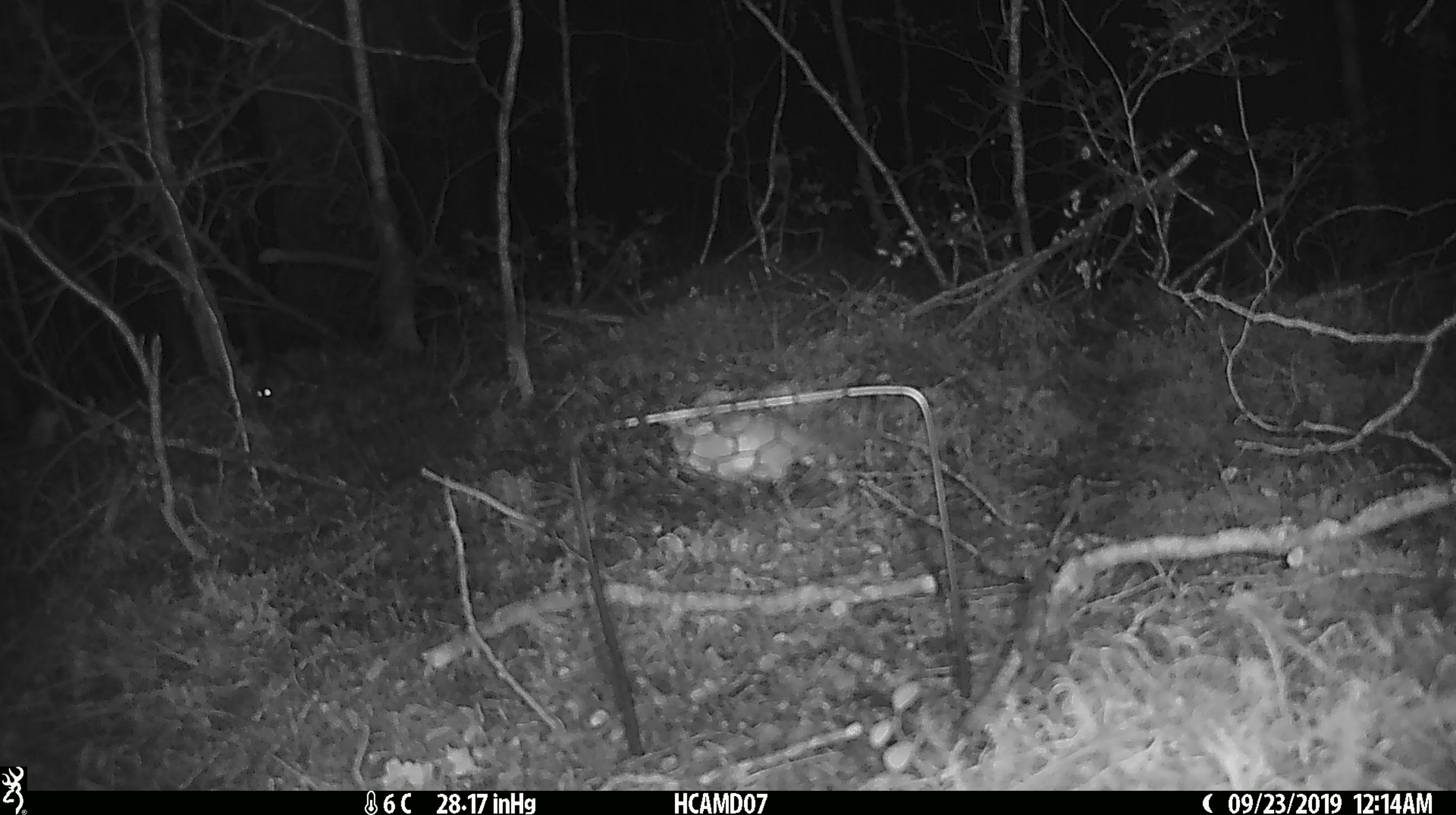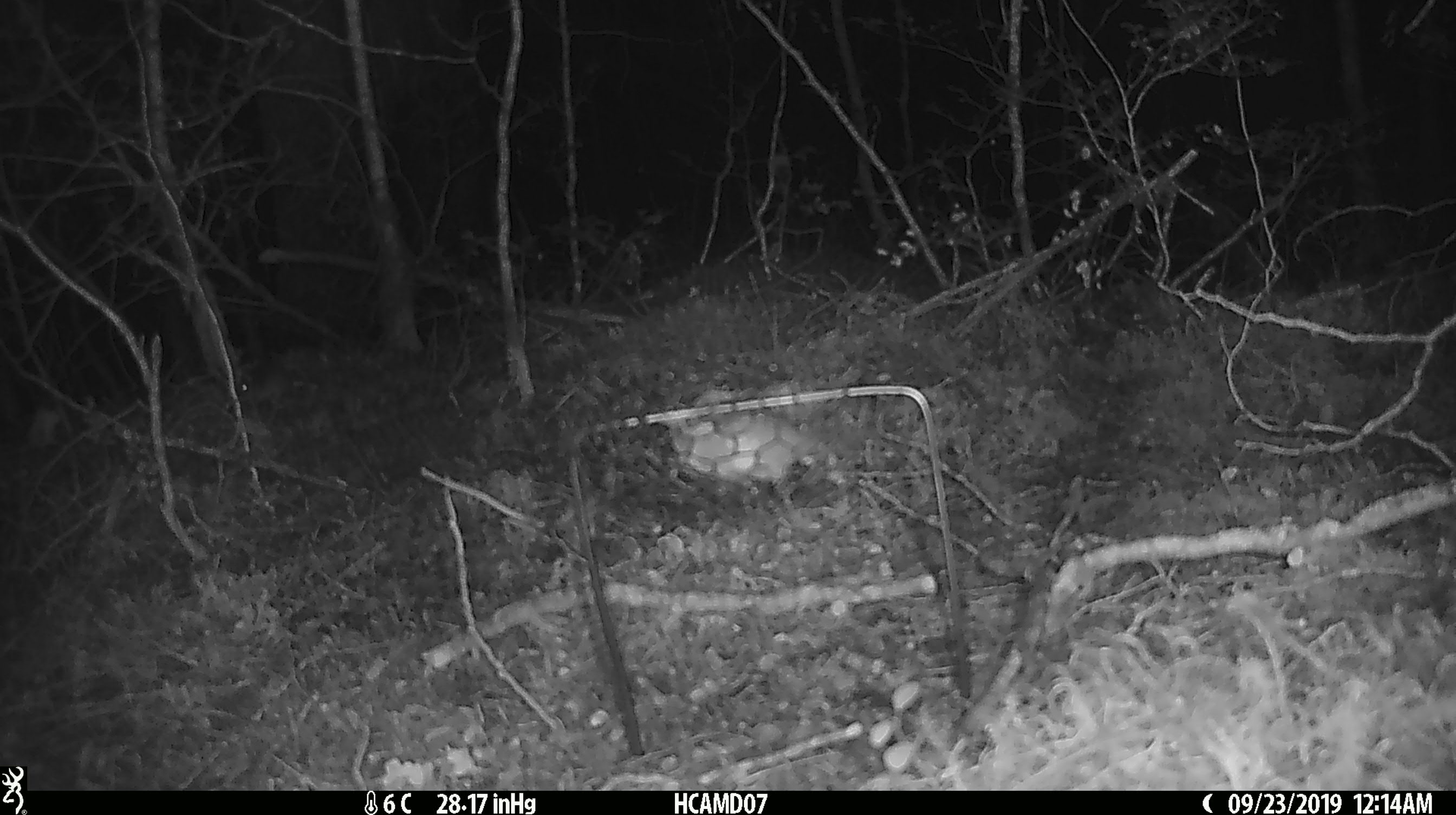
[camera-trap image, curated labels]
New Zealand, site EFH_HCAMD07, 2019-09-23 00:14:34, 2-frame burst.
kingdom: Animalia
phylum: Chordata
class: Mammalia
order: Rodentia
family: Muridae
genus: Mus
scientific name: Mus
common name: mouse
Mouse (Mus).